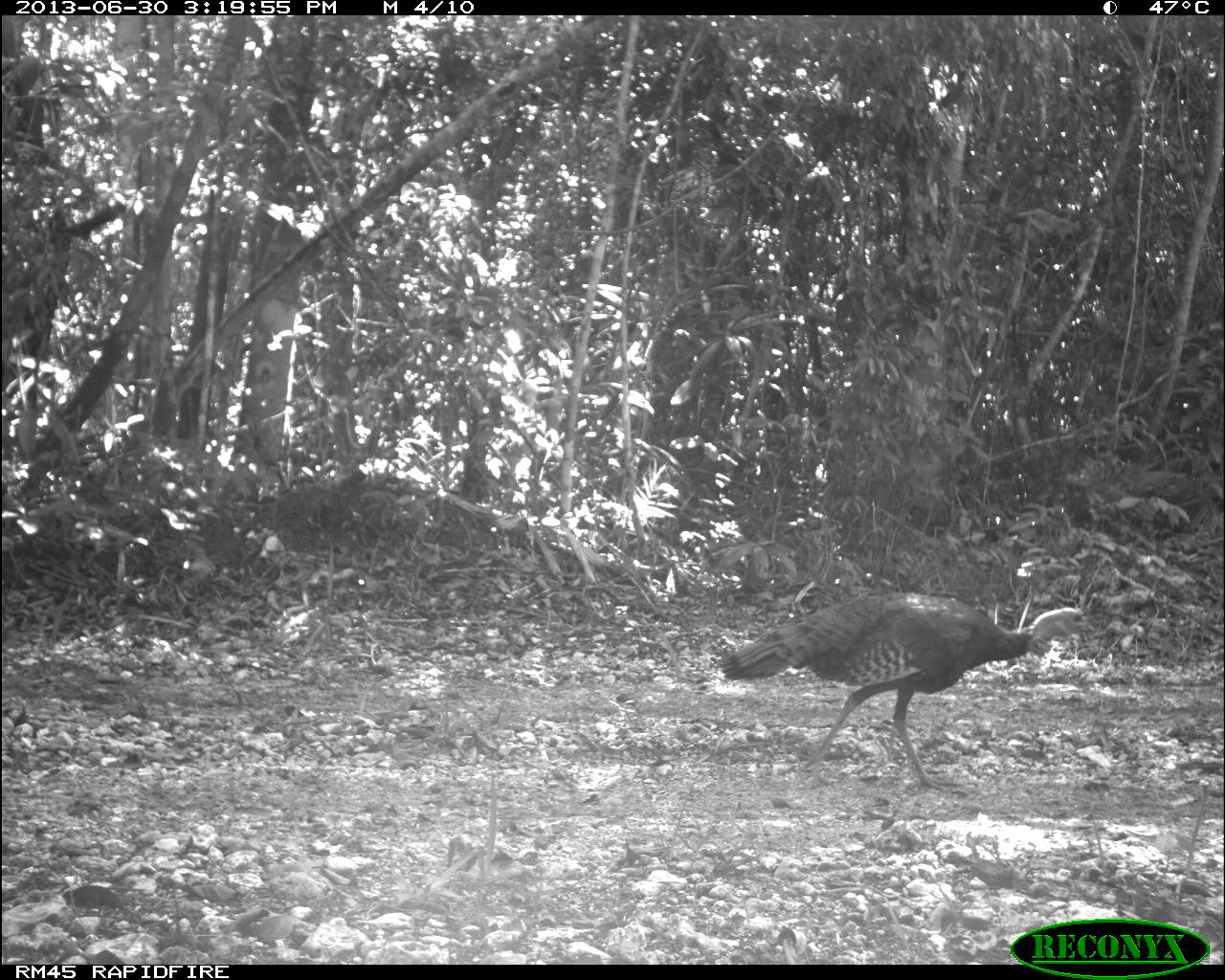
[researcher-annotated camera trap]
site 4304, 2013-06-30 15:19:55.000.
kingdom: Animalia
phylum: Chordata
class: Aves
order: Galliformes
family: Phasianidae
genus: Meleagris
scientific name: Meleagris ocellata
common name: ocellated turkey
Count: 2.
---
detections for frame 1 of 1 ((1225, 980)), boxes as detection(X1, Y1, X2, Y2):
meleagris ocellata: detection(713, 589, 1097, 789)